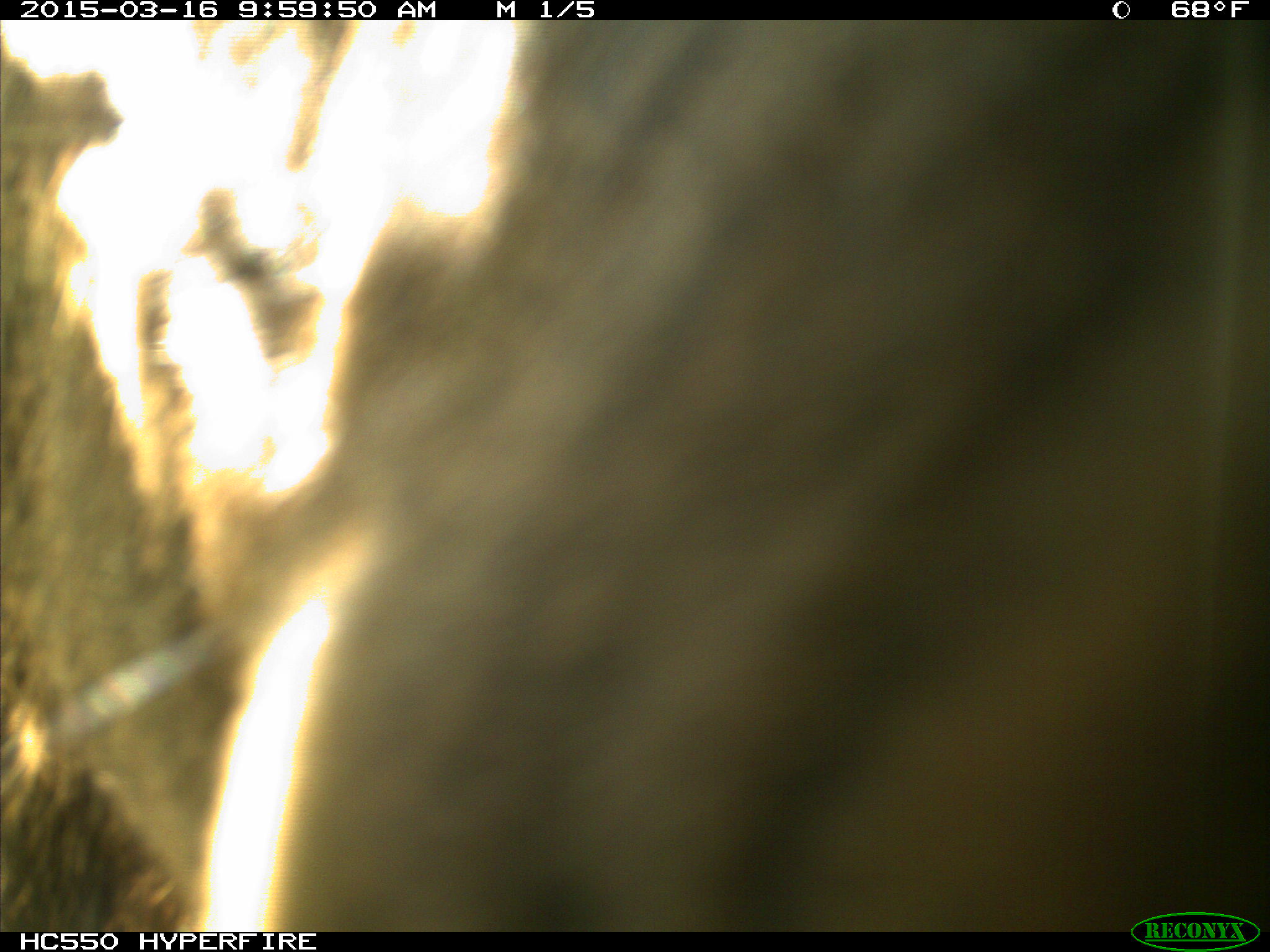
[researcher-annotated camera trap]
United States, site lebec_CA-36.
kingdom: Animalia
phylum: Chordata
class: Mammalia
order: Artiodactyla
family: Cervidae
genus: Cervus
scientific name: Cervus canadensis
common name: elk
Cervus canadensis (elk).